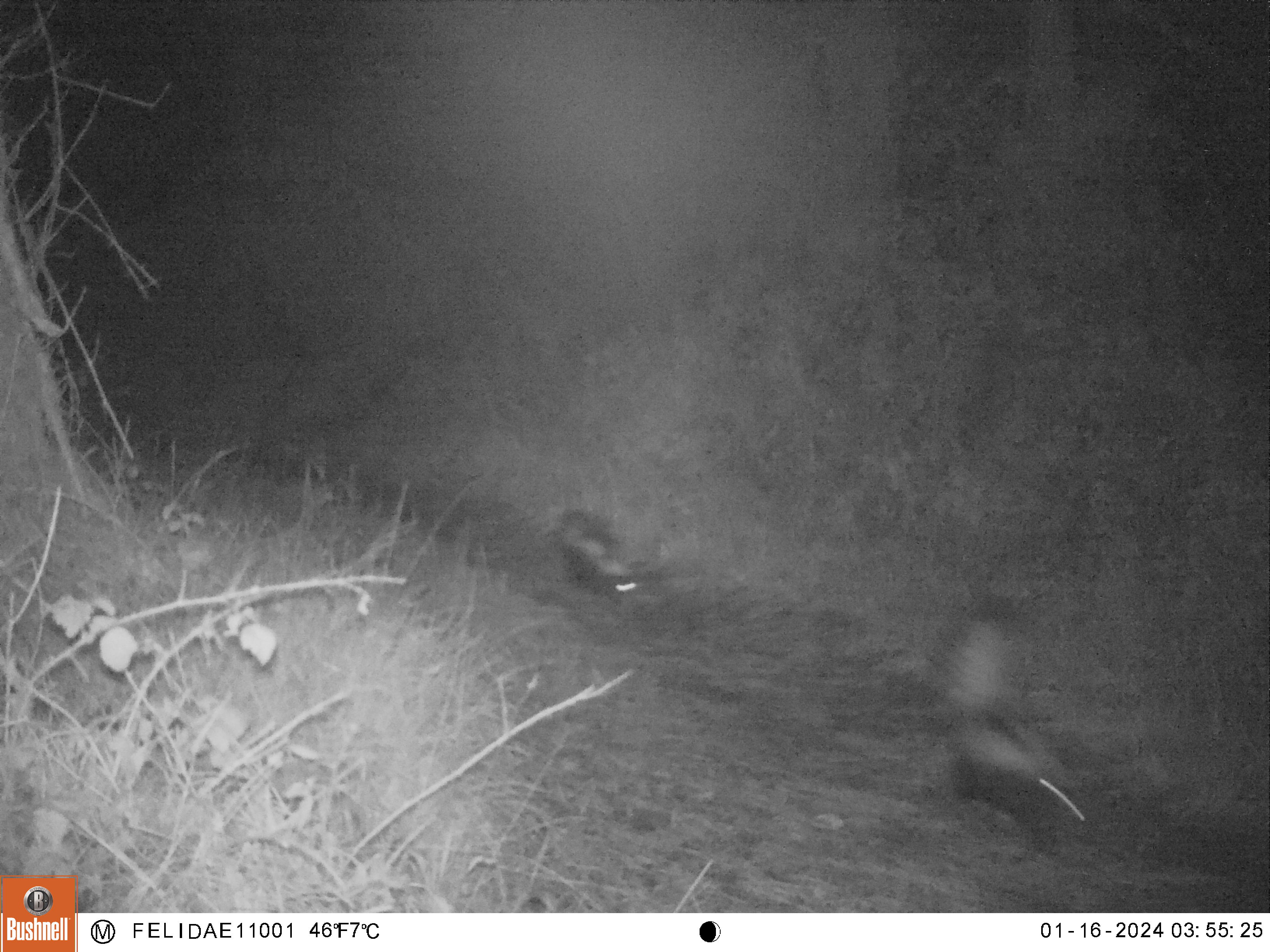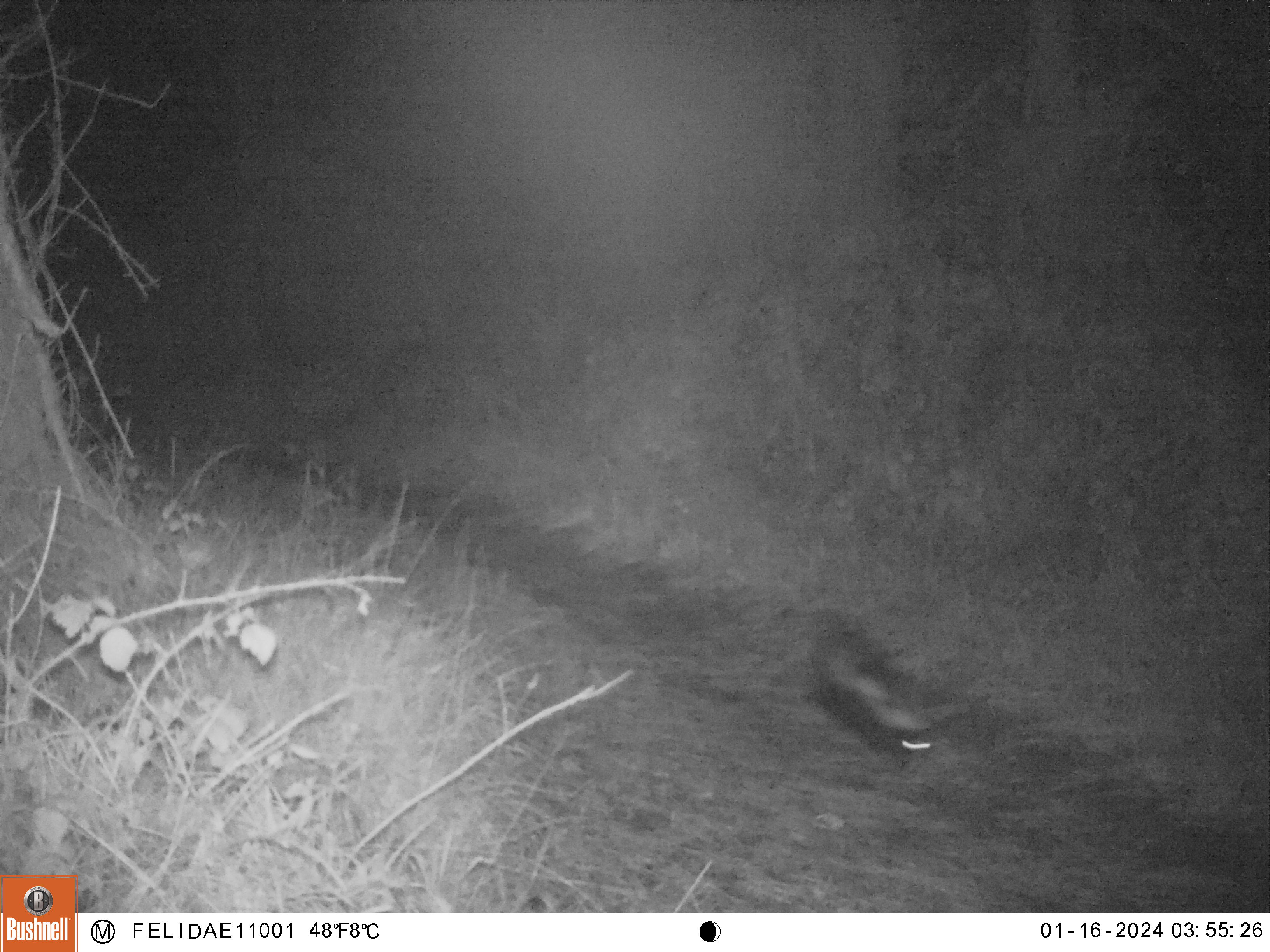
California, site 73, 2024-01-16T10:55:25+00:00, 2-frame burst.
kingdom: Animalia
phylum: Chordata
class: Mammalia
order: Carnivora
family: Mephitidae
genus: Mephitis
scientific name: Mephitis mephitis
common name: striped skunk